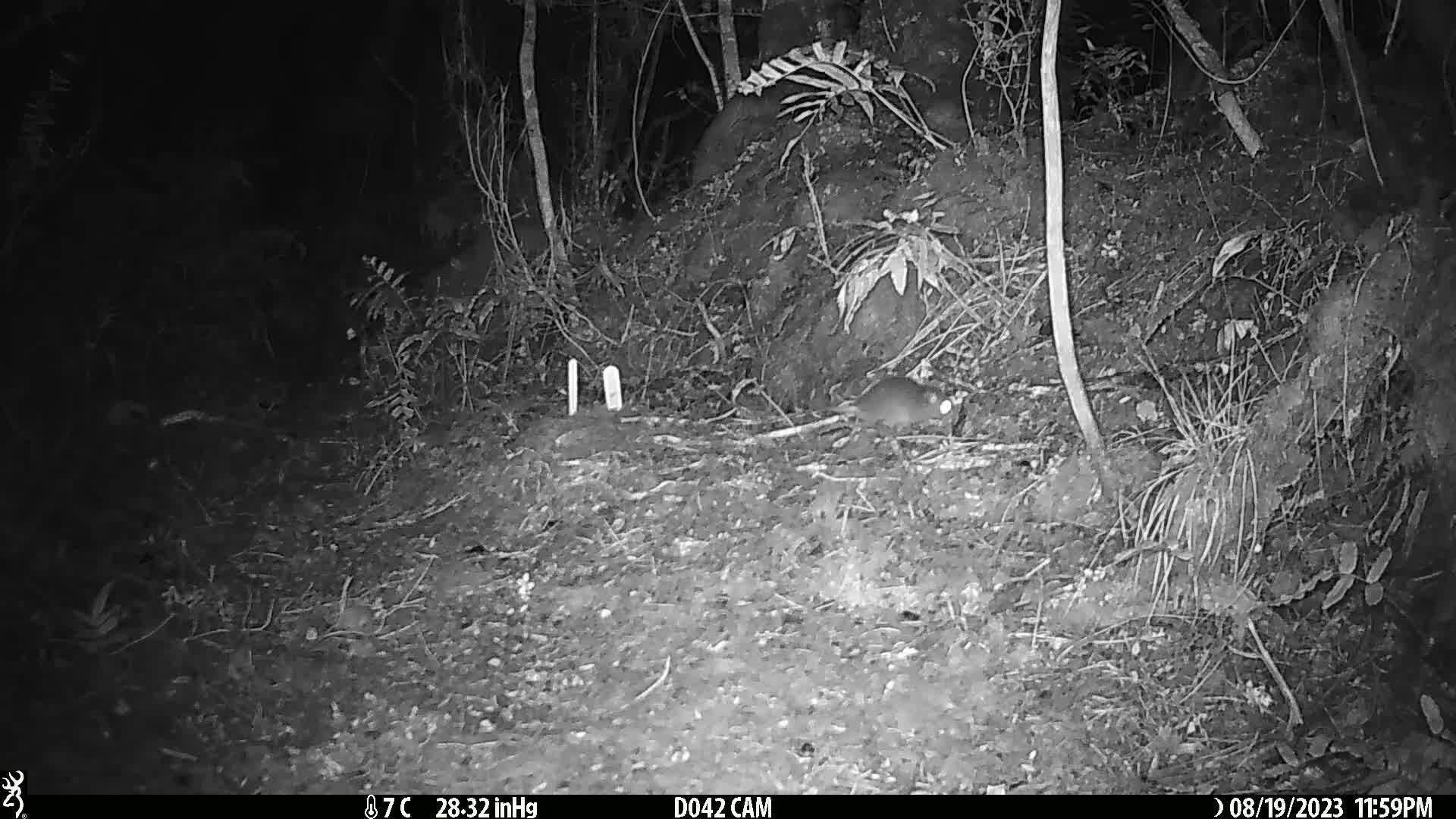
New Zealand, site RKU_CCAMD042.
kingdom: Animalia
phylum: Chordata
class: Mammalia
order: Rodentia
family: Muridae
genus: Rattus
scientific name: Rattus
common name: rat